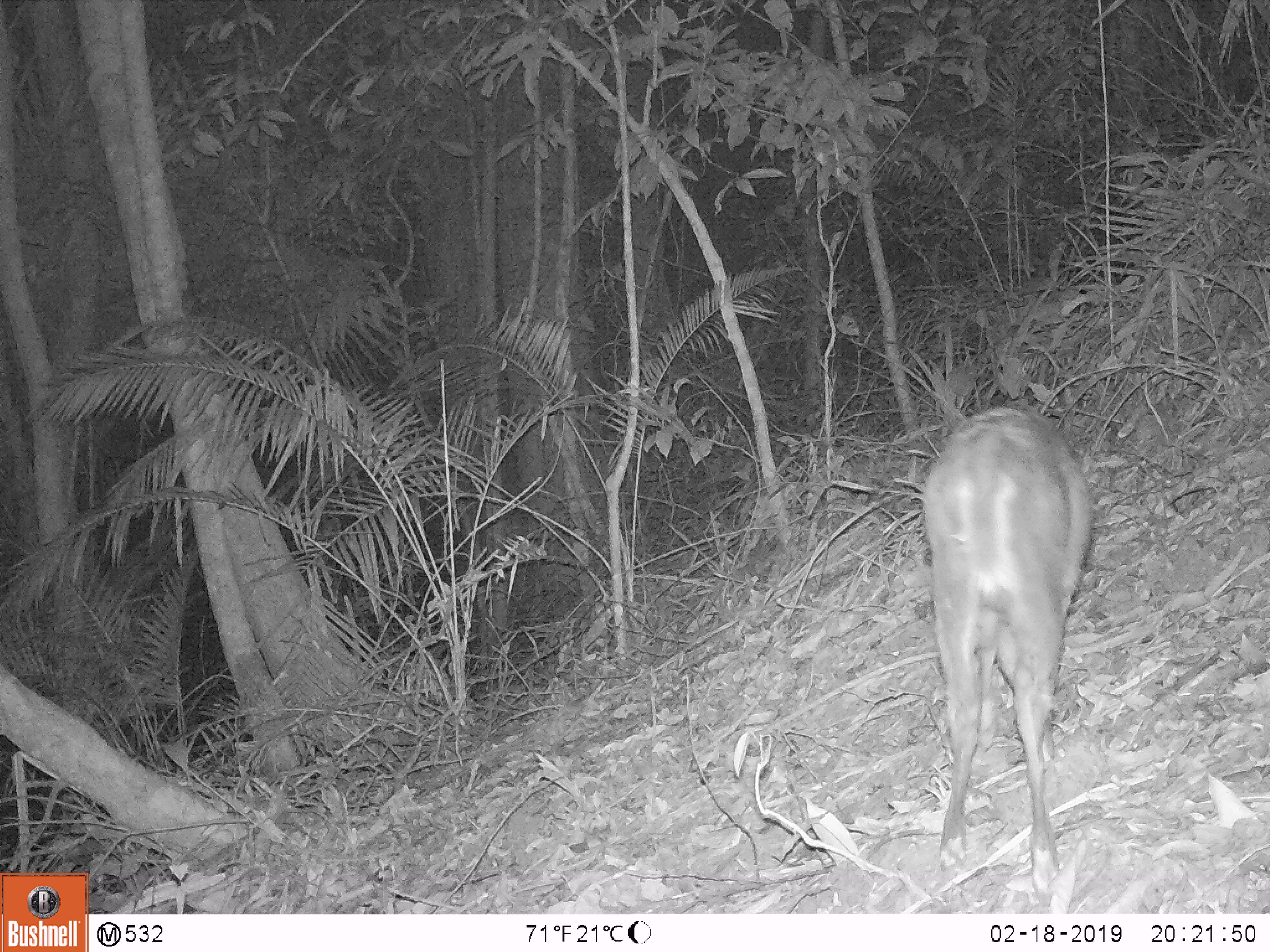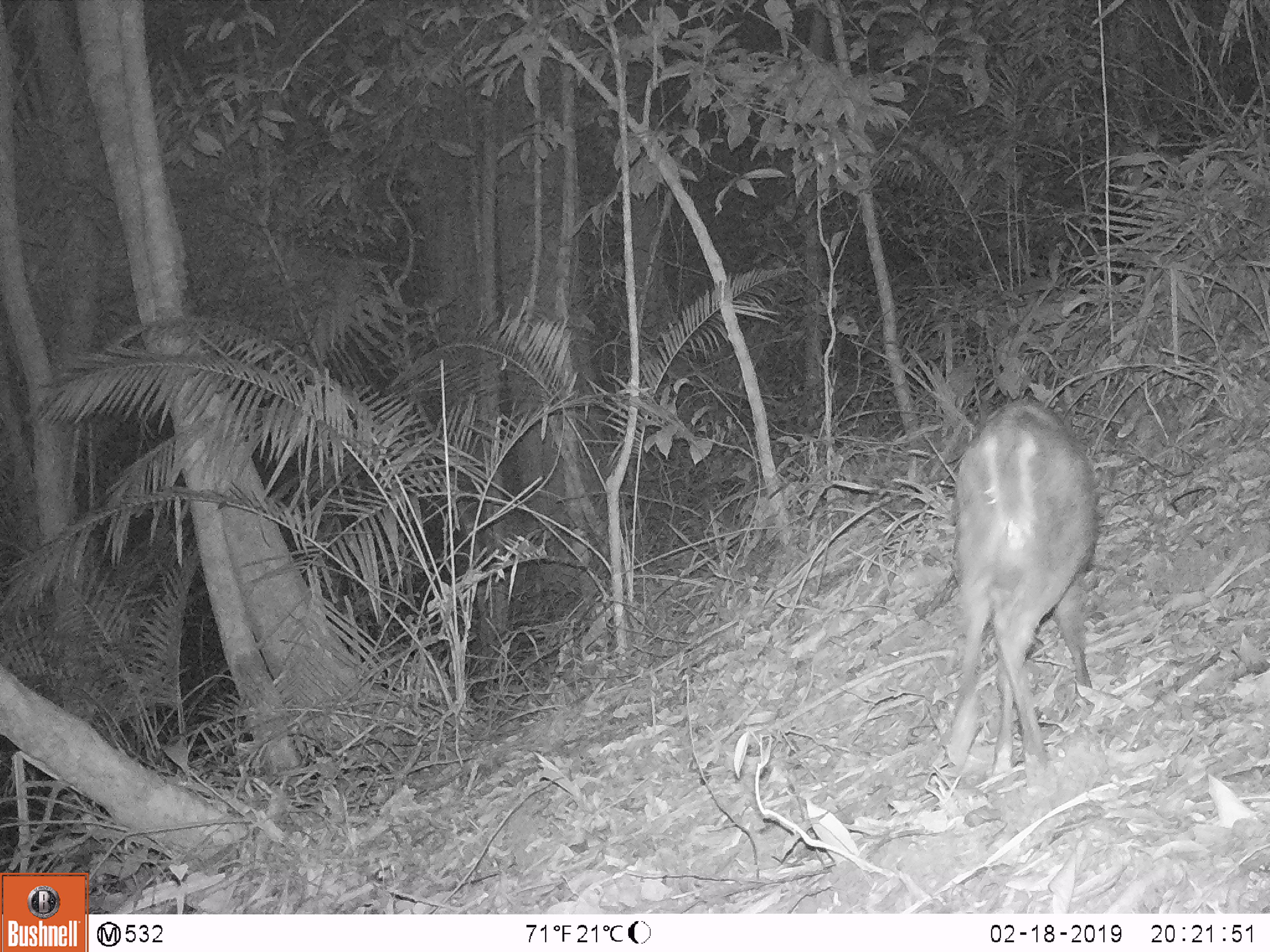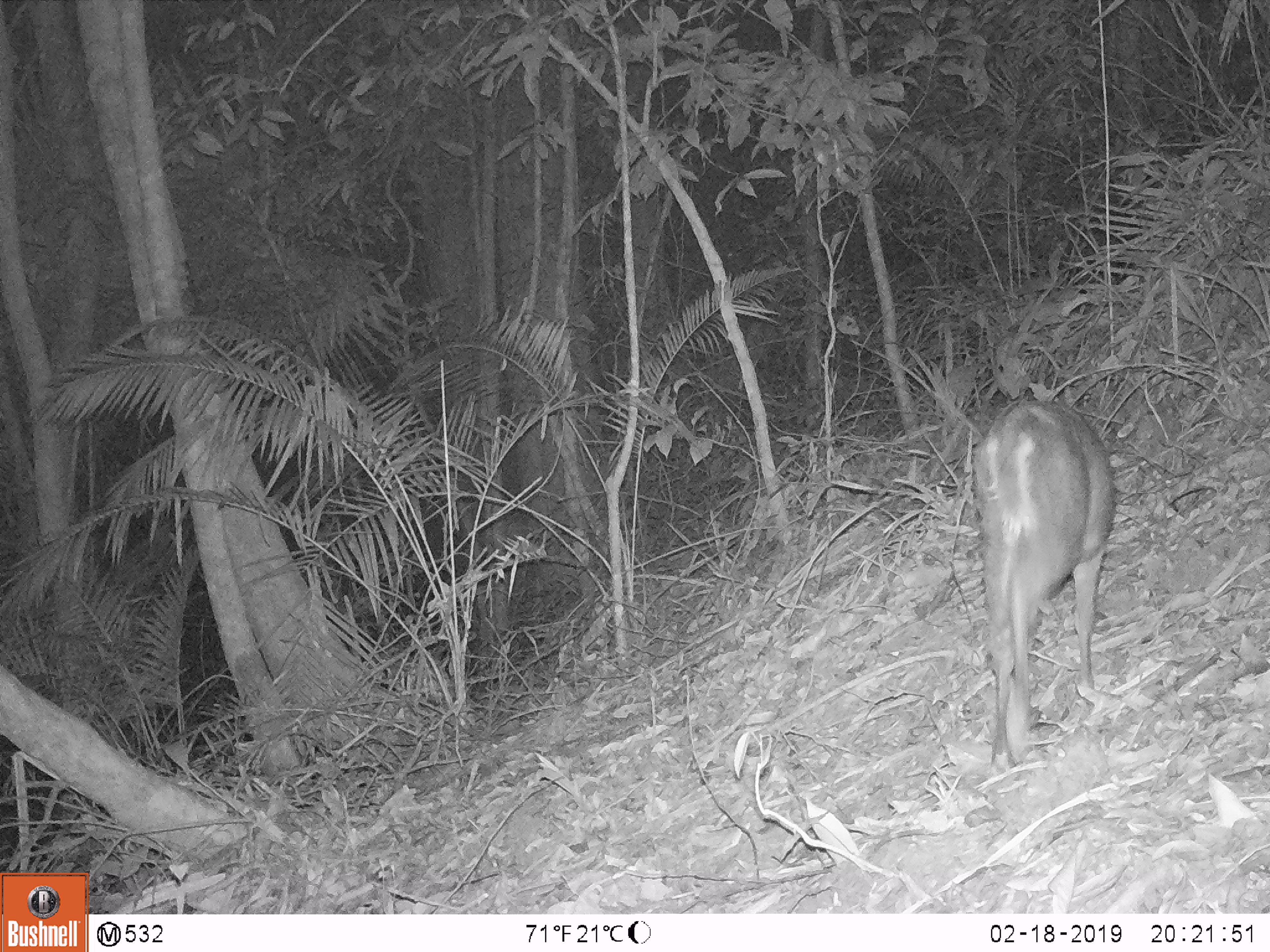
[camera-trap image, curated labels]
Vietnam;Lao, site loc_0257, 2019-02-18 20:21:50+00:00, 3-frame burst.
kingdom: Animalia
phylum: Chordata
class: Mammalia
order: Artiodactyla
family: Cervidae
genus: Muntiacus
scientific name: Muntiacus rooseveltorum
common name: roosevelt's muntjac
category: roosevelts muntjac group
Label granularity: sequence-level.